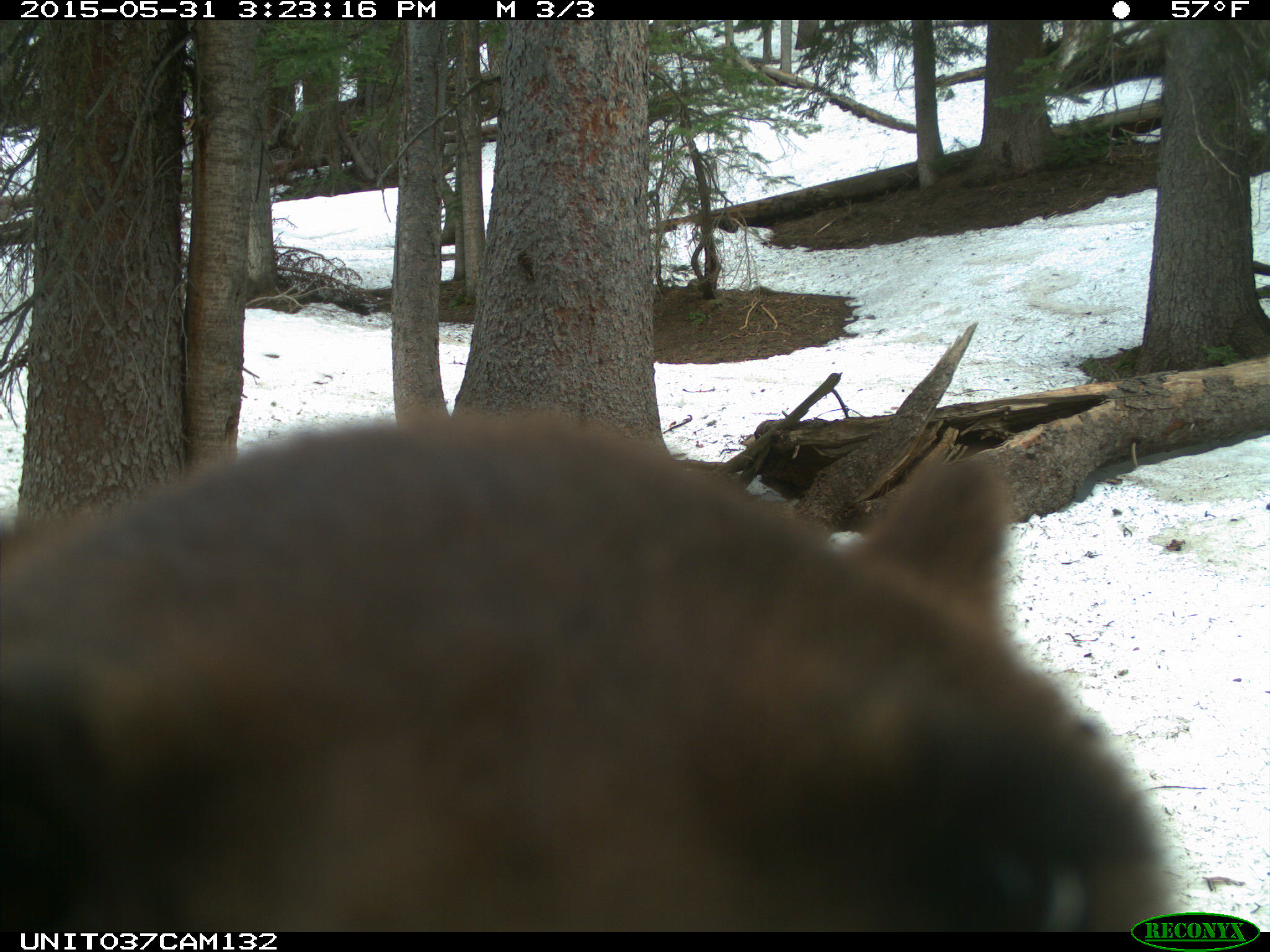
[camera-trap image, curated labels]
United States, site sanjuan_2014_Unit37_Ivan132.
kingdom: Animalia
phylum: Chordata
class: Mammalia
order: Carnivora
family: Ursidae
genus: Ursus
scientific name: Ursus americanus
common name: american black bear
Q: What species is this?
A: Ursus americanus (american black bear).